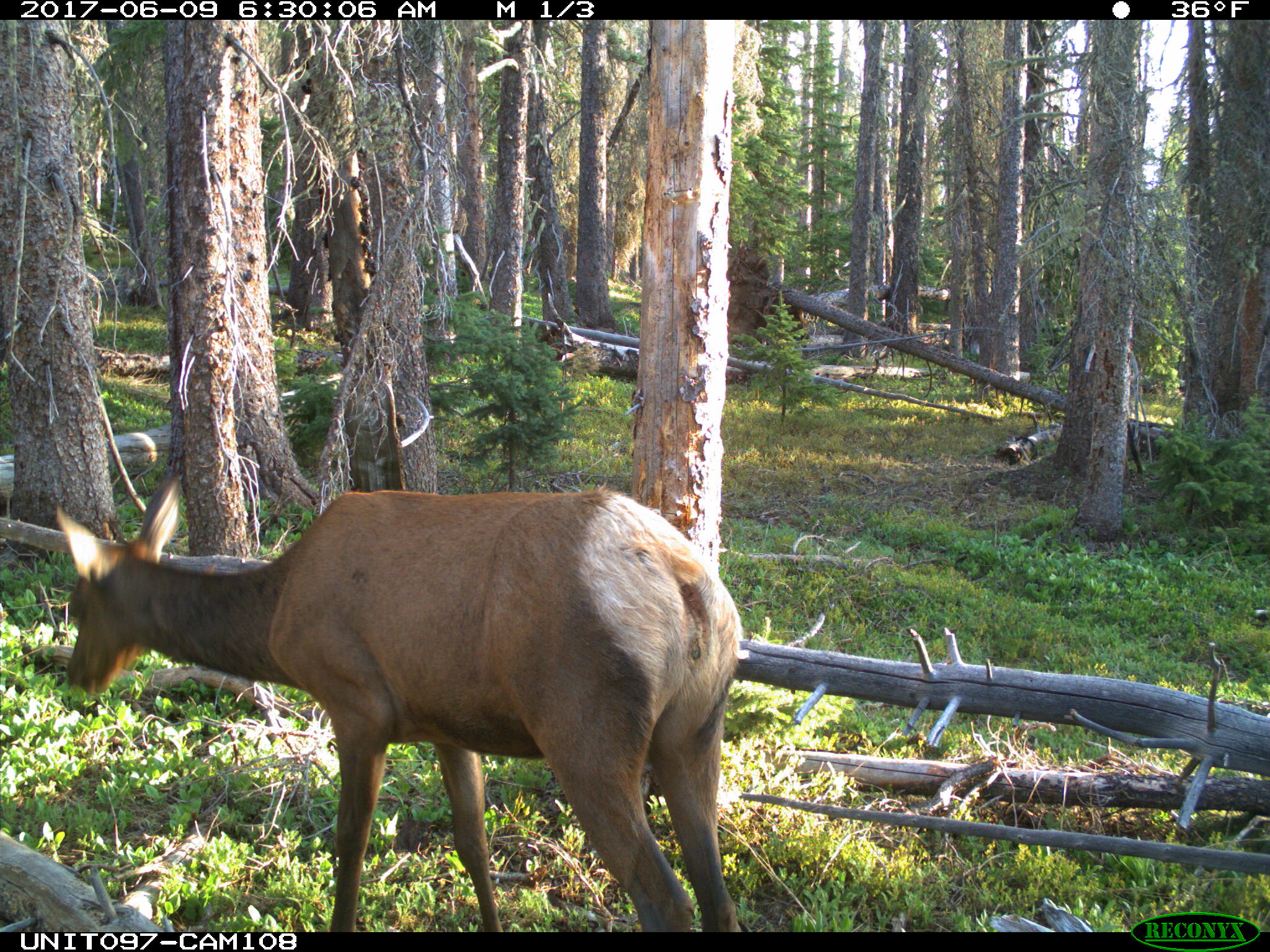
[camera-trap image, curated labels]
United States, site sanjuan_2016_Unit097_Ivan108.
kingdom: Animalia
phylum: Chordata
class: Mammalia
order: Artiodactyla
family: Cervidae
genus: Cervus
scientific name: Cervus elaphus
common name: red deer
Cervus elaphus (red deer).